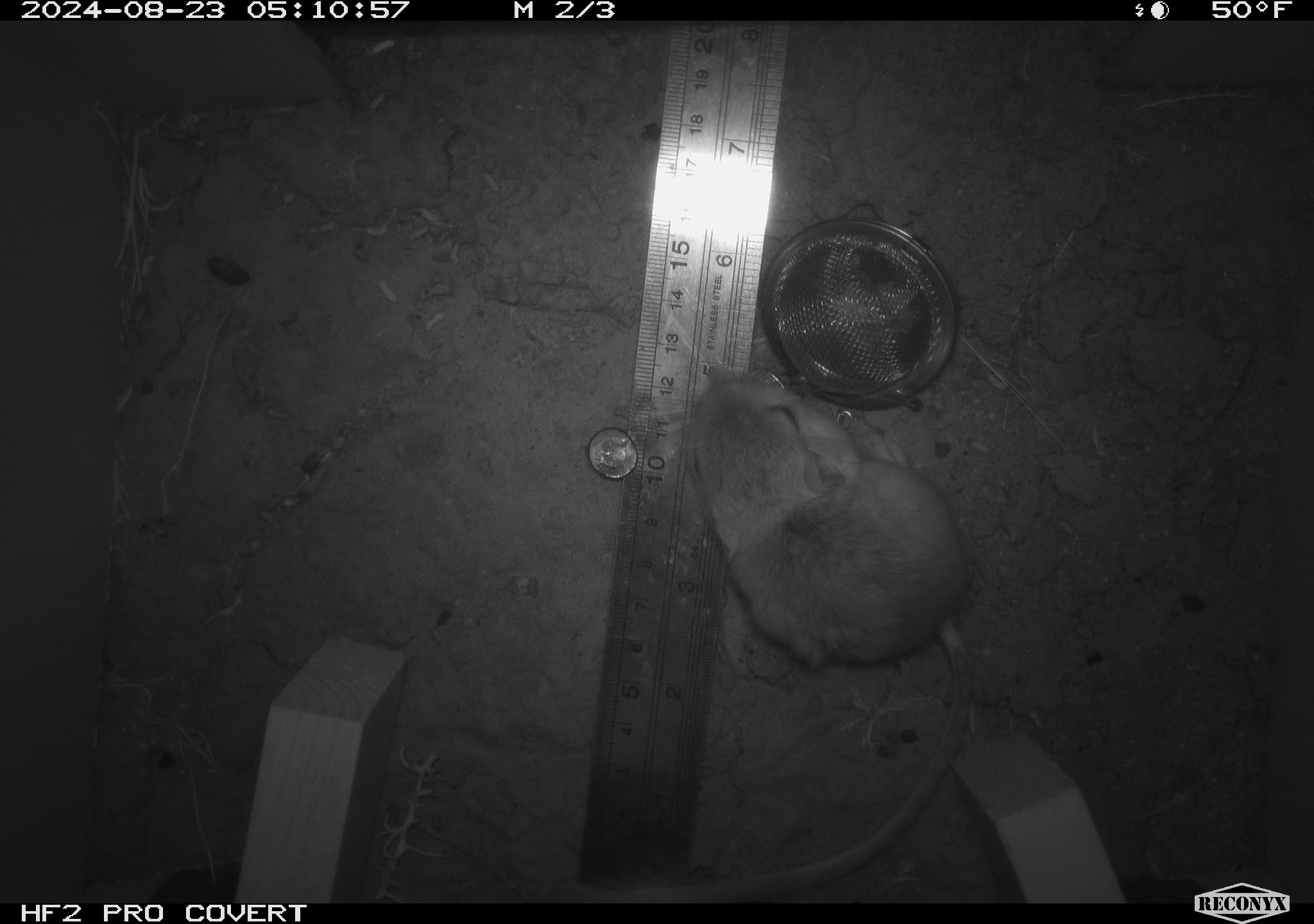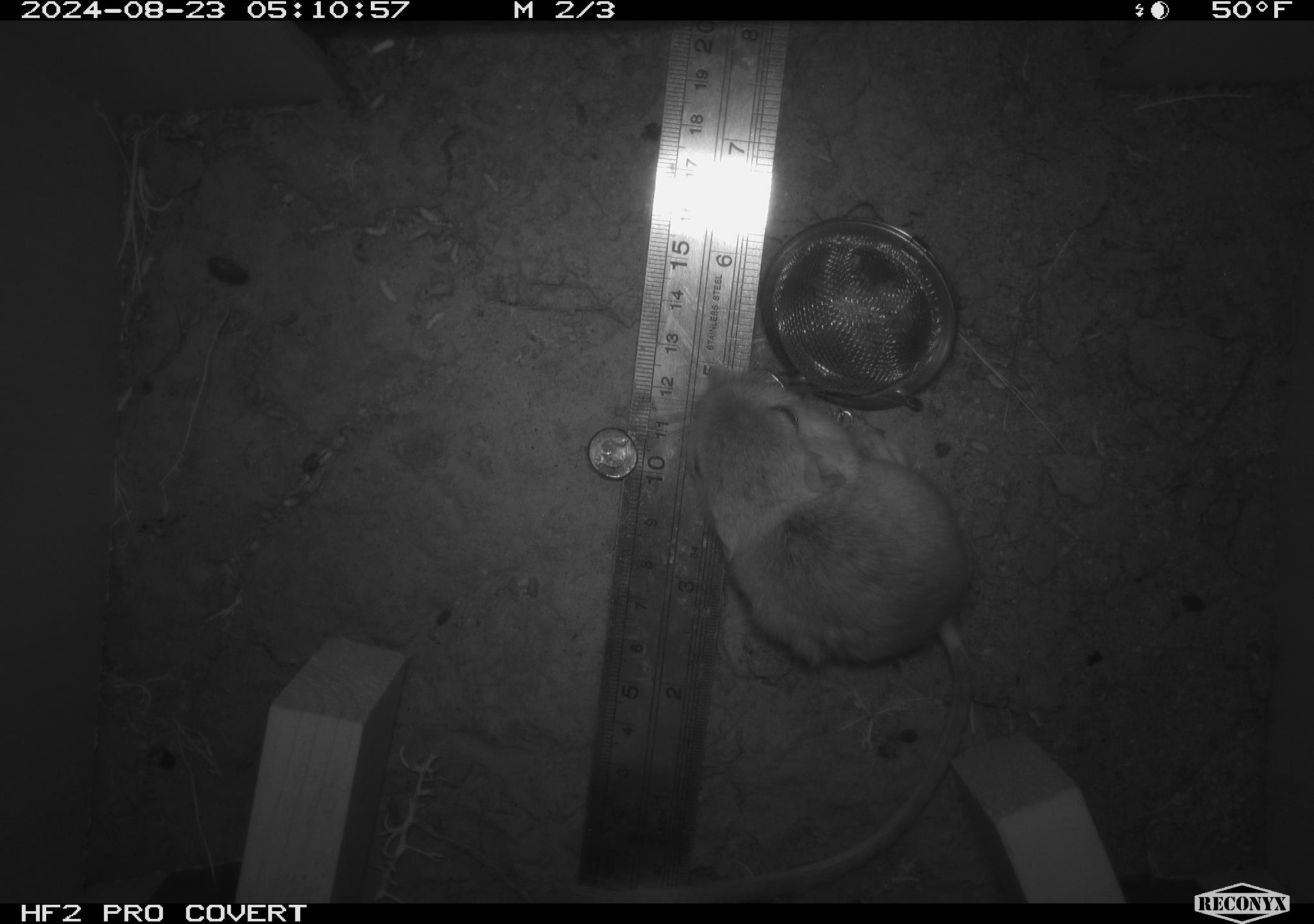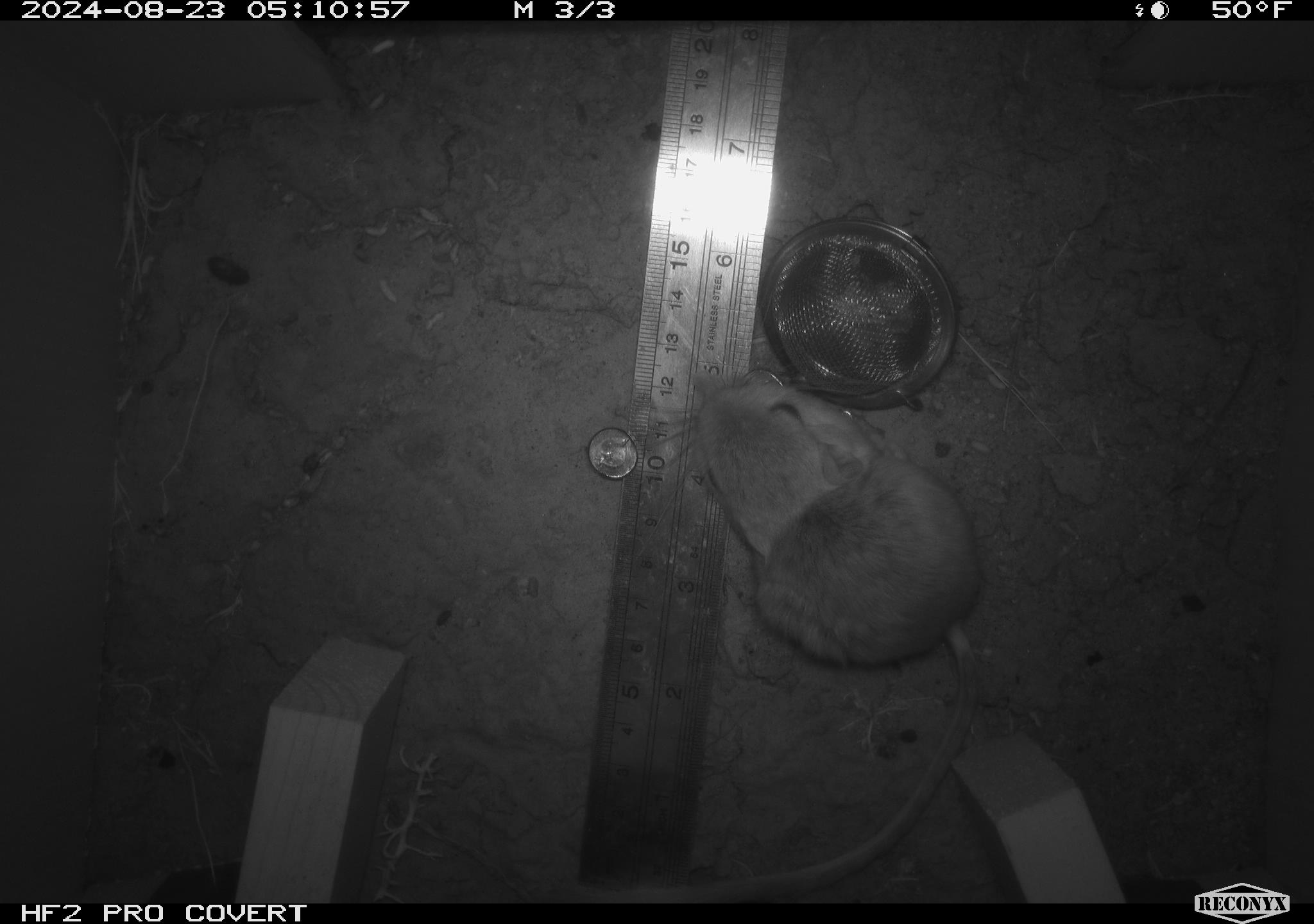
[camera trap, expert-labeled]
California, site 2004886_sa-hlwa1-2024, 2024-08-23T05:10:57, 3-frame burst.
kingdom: Animalia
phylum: Chordata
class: Mammalia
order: Rodentia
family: Heteromyidae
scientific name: Heteromyidae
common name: kangaroo rats and pocket mice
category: heteromyidae family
Heteromyidae family (kangaroo rats and pocket mice) (Heteromyidae).